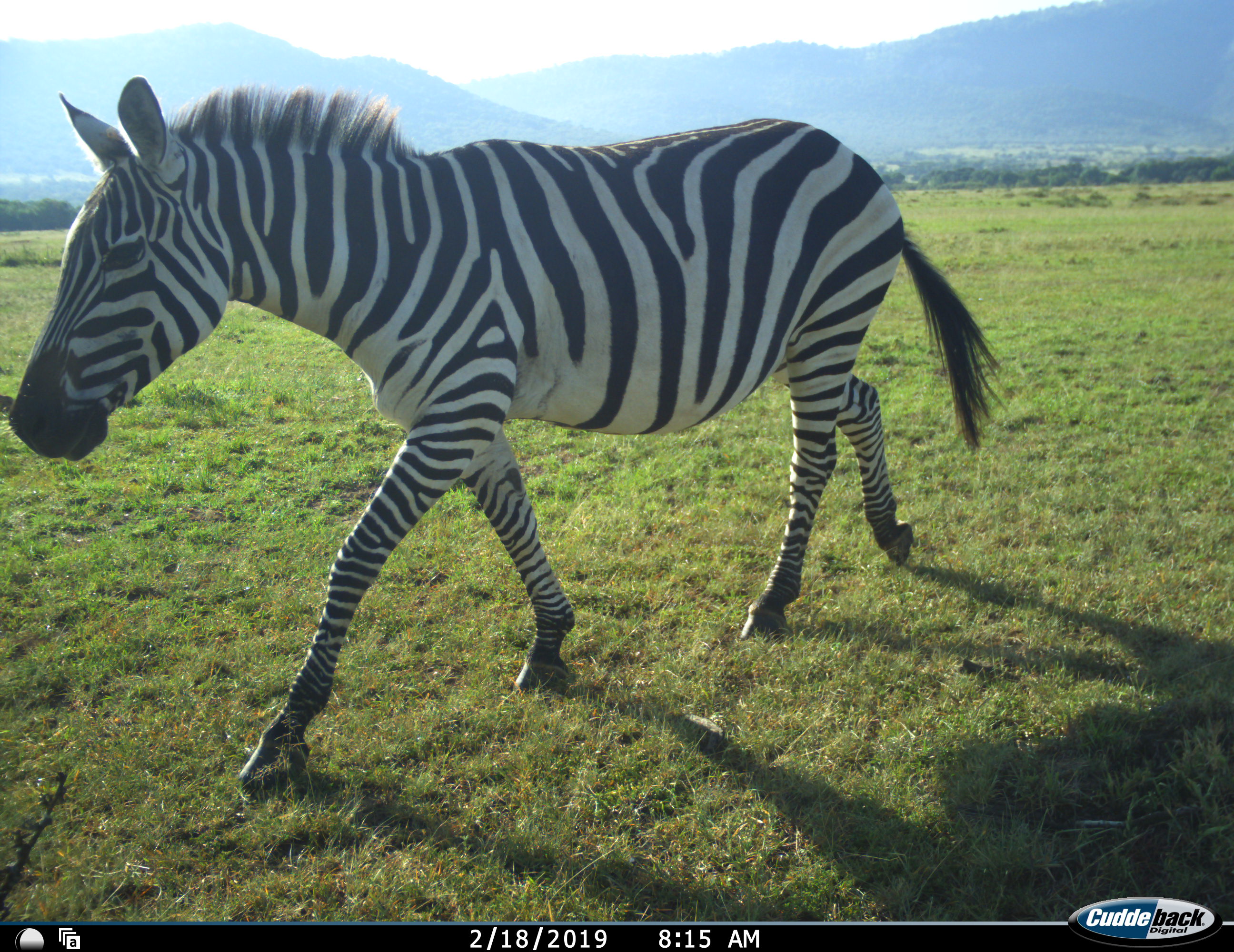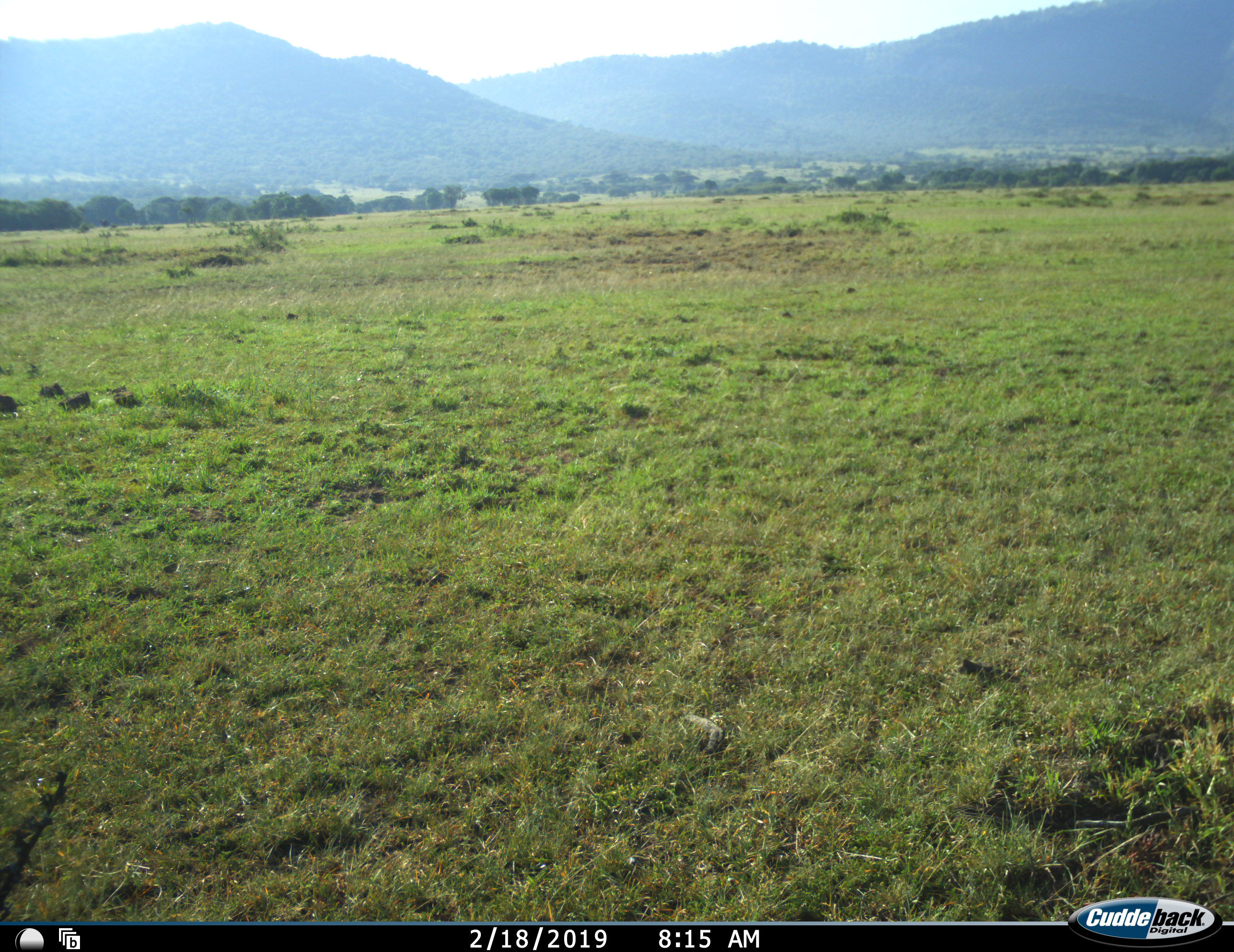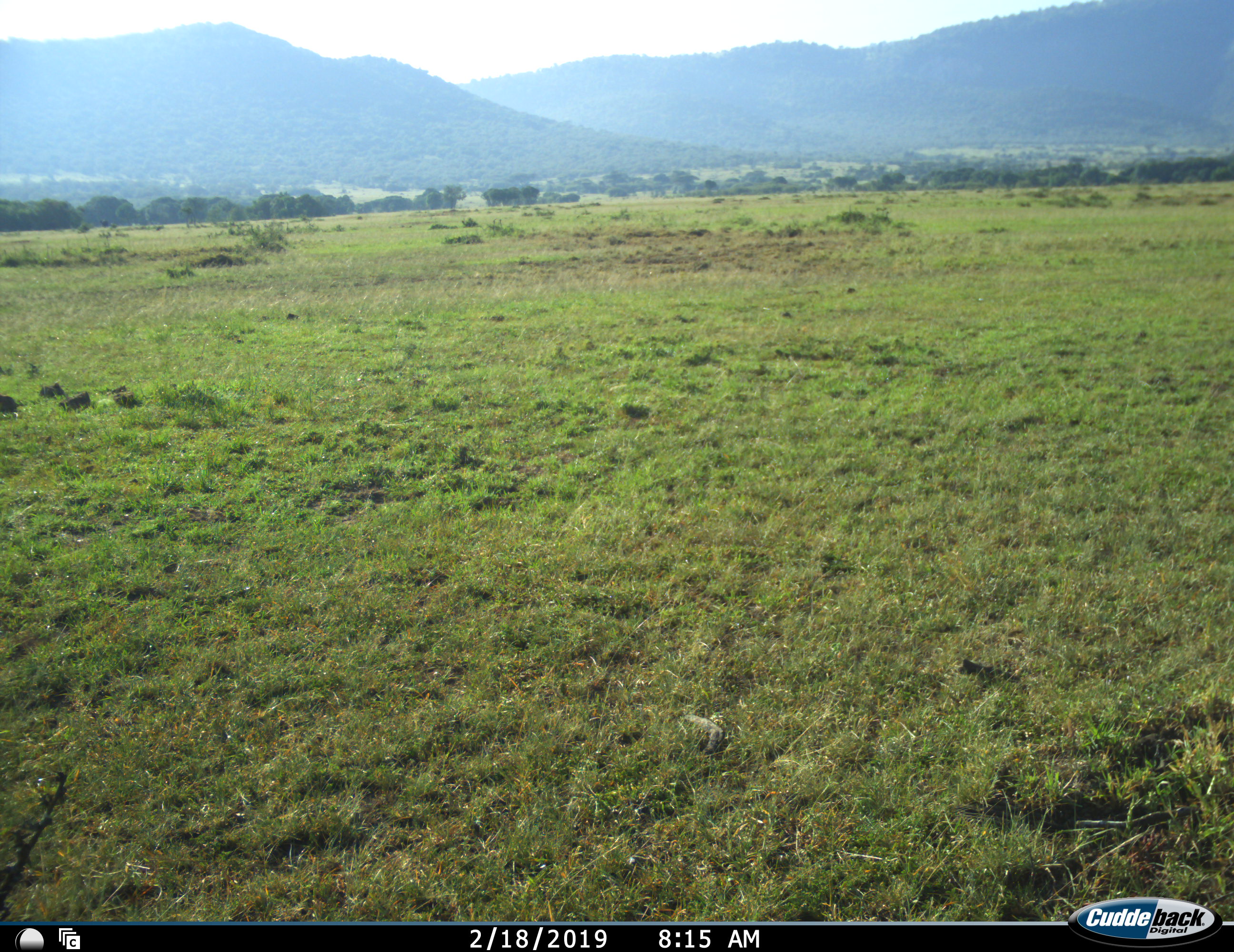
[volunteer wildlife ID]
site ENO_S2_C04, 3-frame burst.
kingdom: Animalia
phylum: Chordata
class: Mammalia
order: Perissodactyla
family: Equidae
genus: Equus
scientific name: Equus quagga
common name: plains zebra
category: zebraplains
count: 1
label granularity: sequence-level